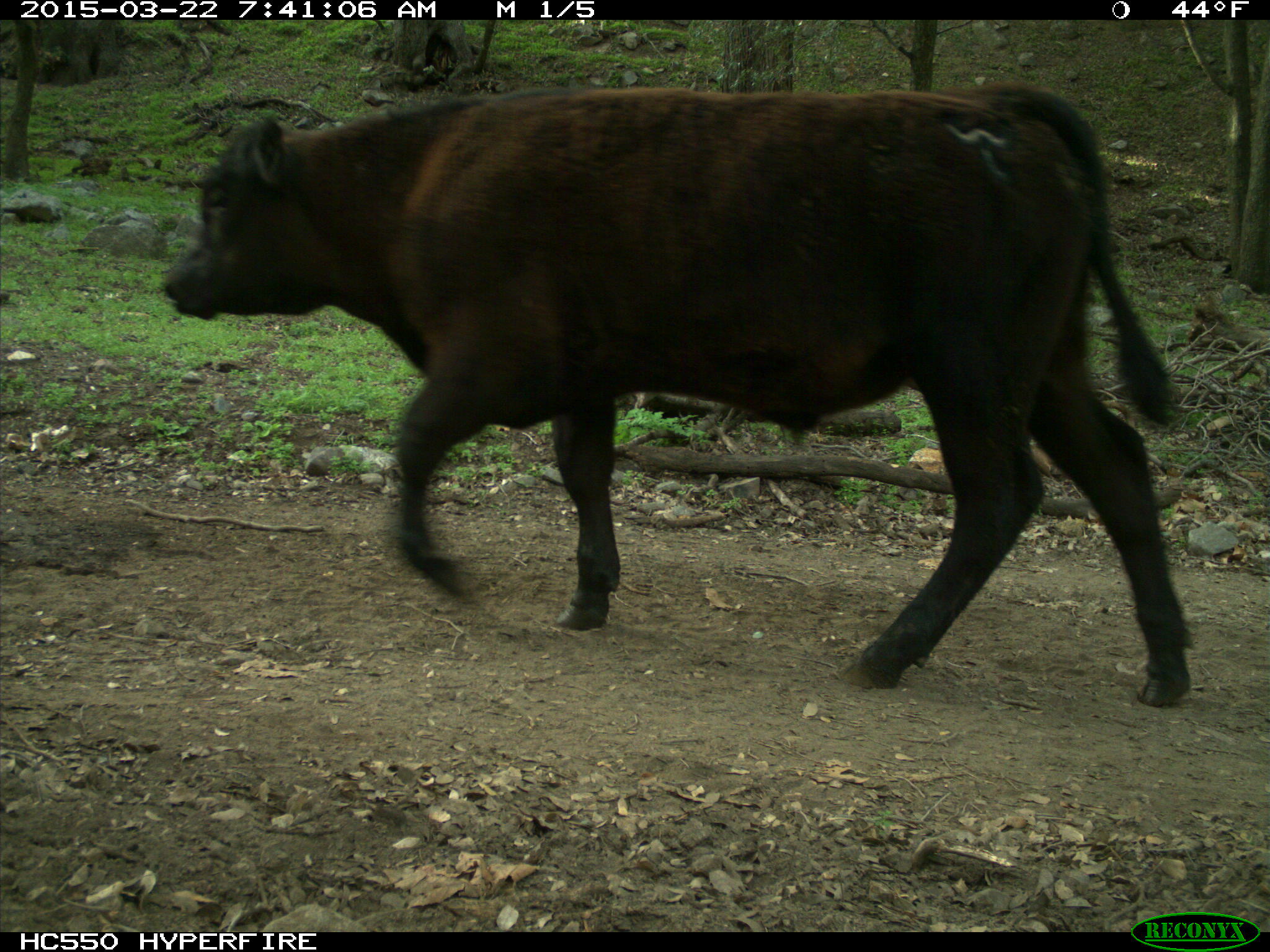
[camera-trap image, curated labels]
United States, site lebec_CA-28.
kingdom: Animalia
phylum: Chordata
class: Mammalia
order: Artiodactyla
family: Bovidae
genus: Bos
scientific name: Bos taurus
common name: domestic cow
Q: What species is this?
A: Bos taurus (domestic cow).